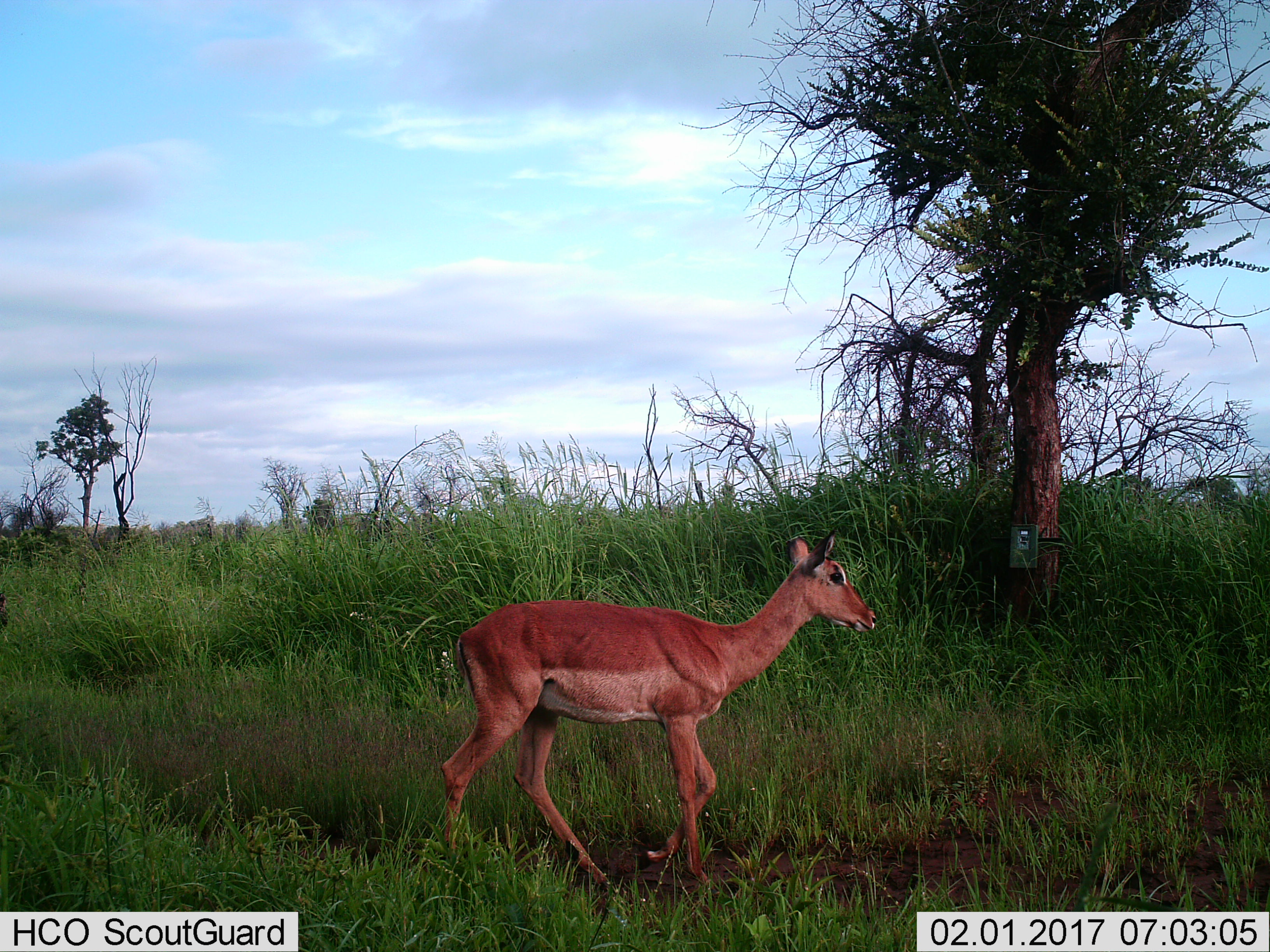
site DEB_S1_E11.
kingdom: Animalia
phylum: Chordata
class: Mammalia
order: Artiodactyla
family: Bovidae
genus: Aepyceros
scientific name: Aepyceros melampus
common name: impala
Impala (Aepyceros melampus), count 1. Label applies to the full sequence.